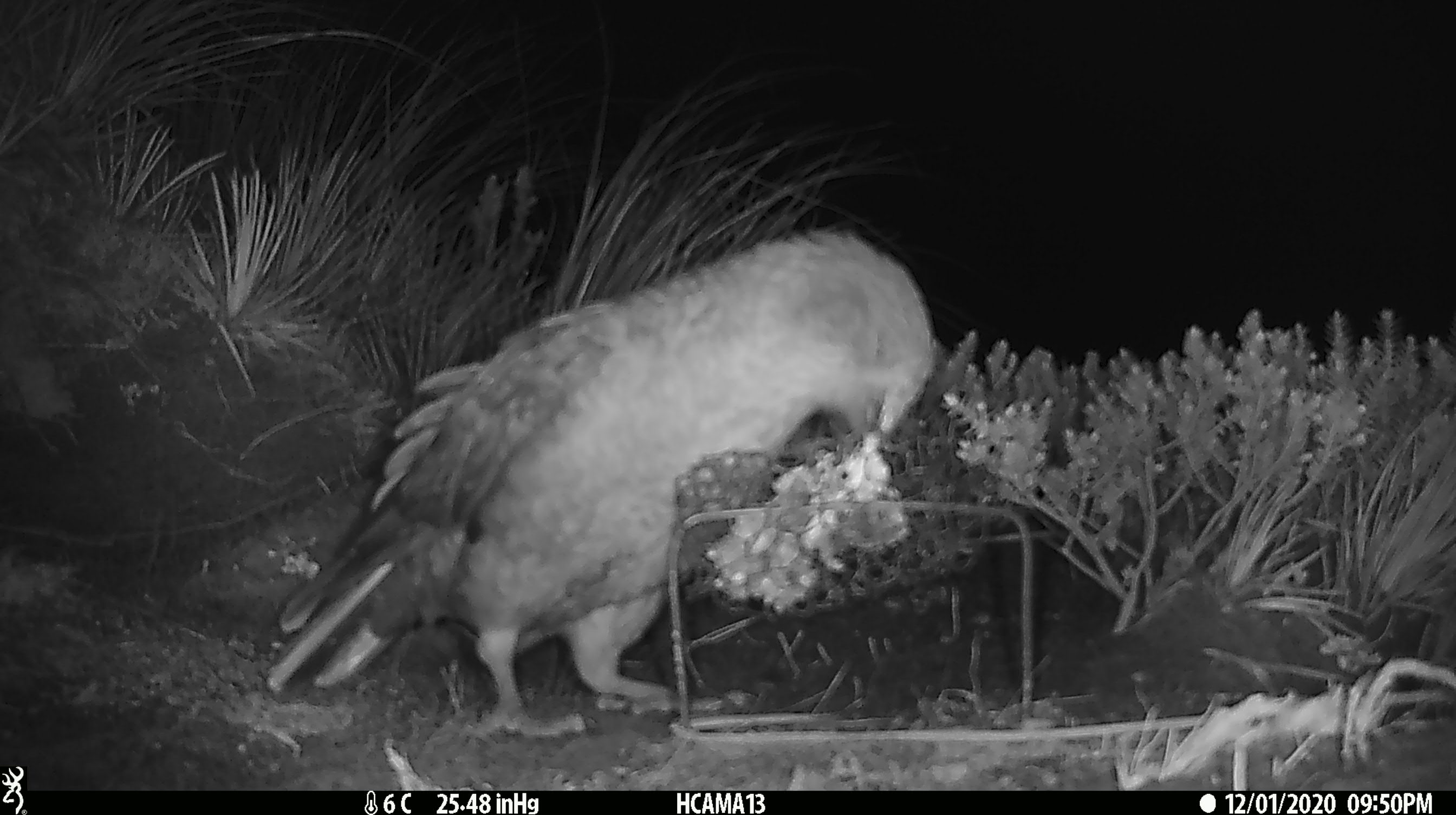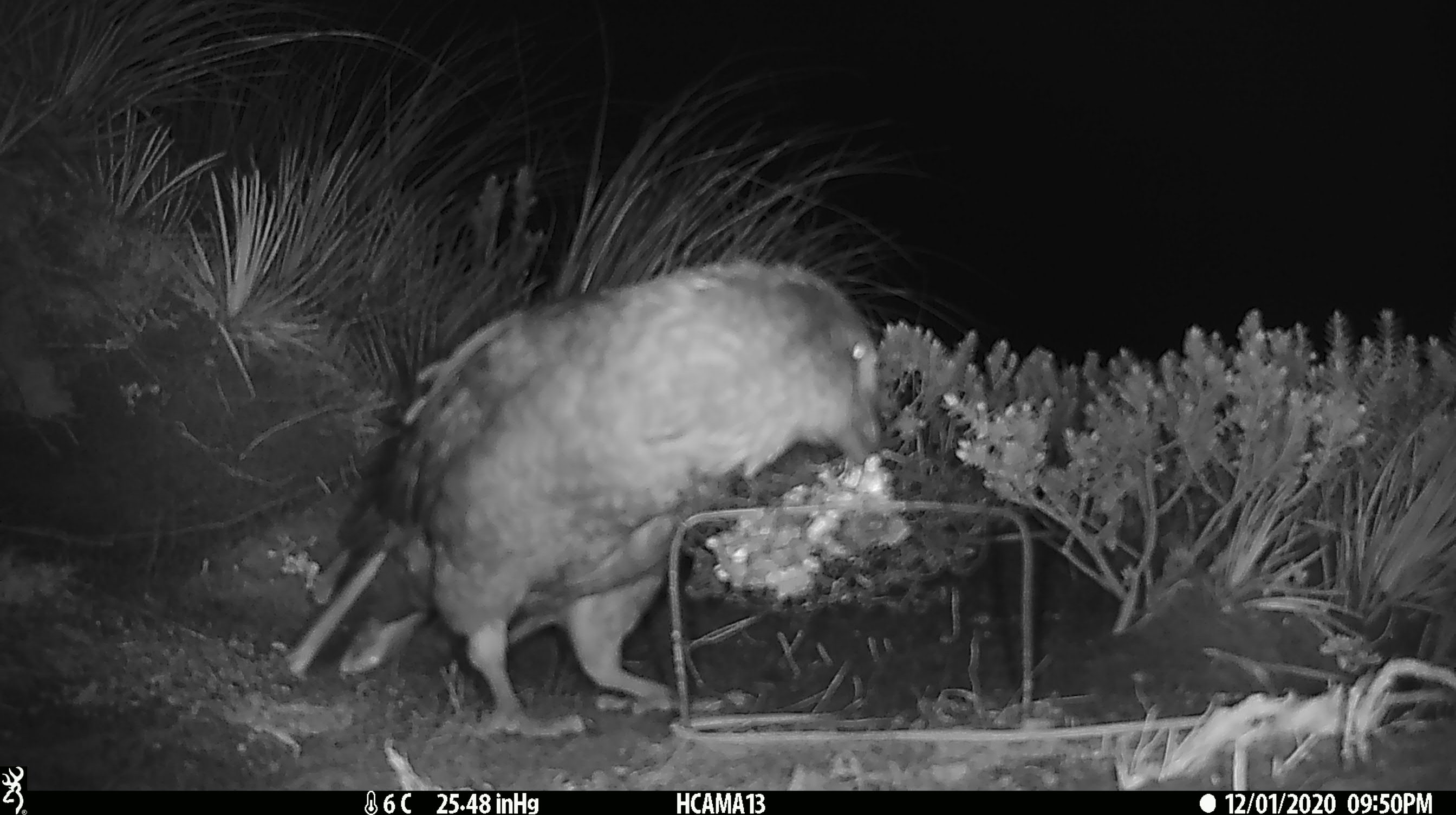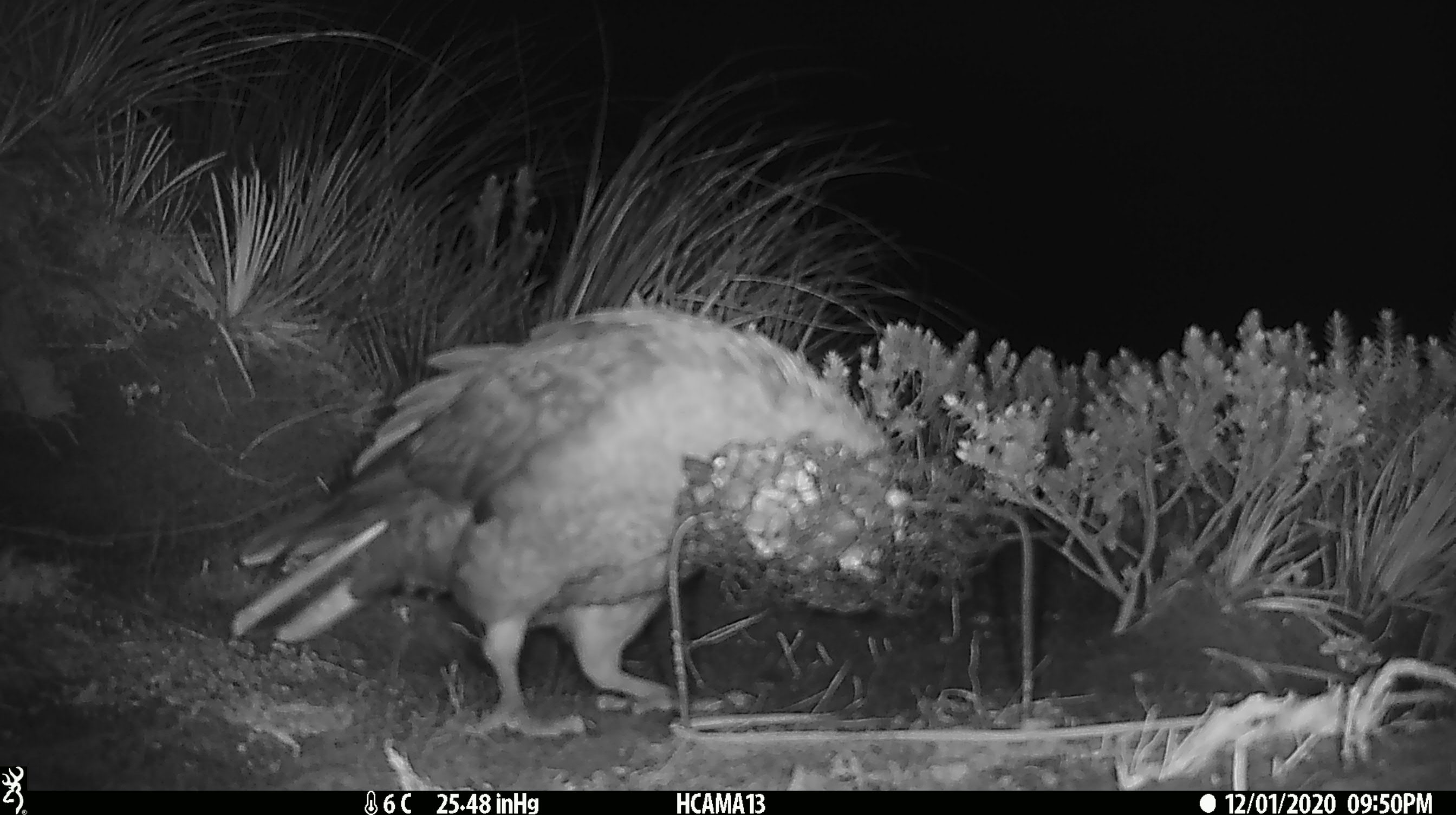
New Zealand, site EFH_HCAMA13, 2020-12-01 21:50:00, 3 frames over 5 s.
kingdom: Animalia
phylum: Chordata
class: Aves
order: Psittaciformes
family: Strigopidae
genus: Nestor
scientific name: Nestor notabilis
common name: kea